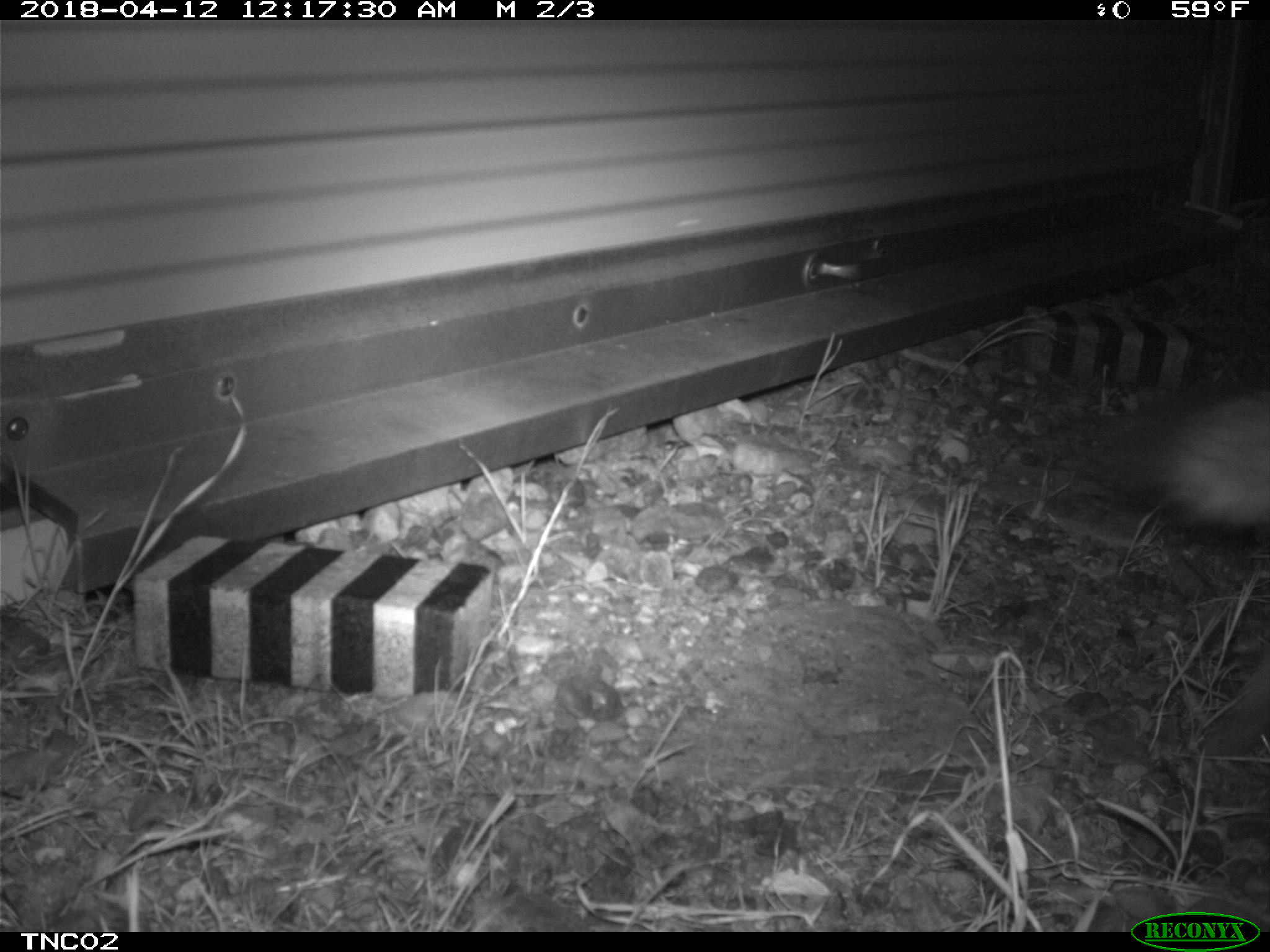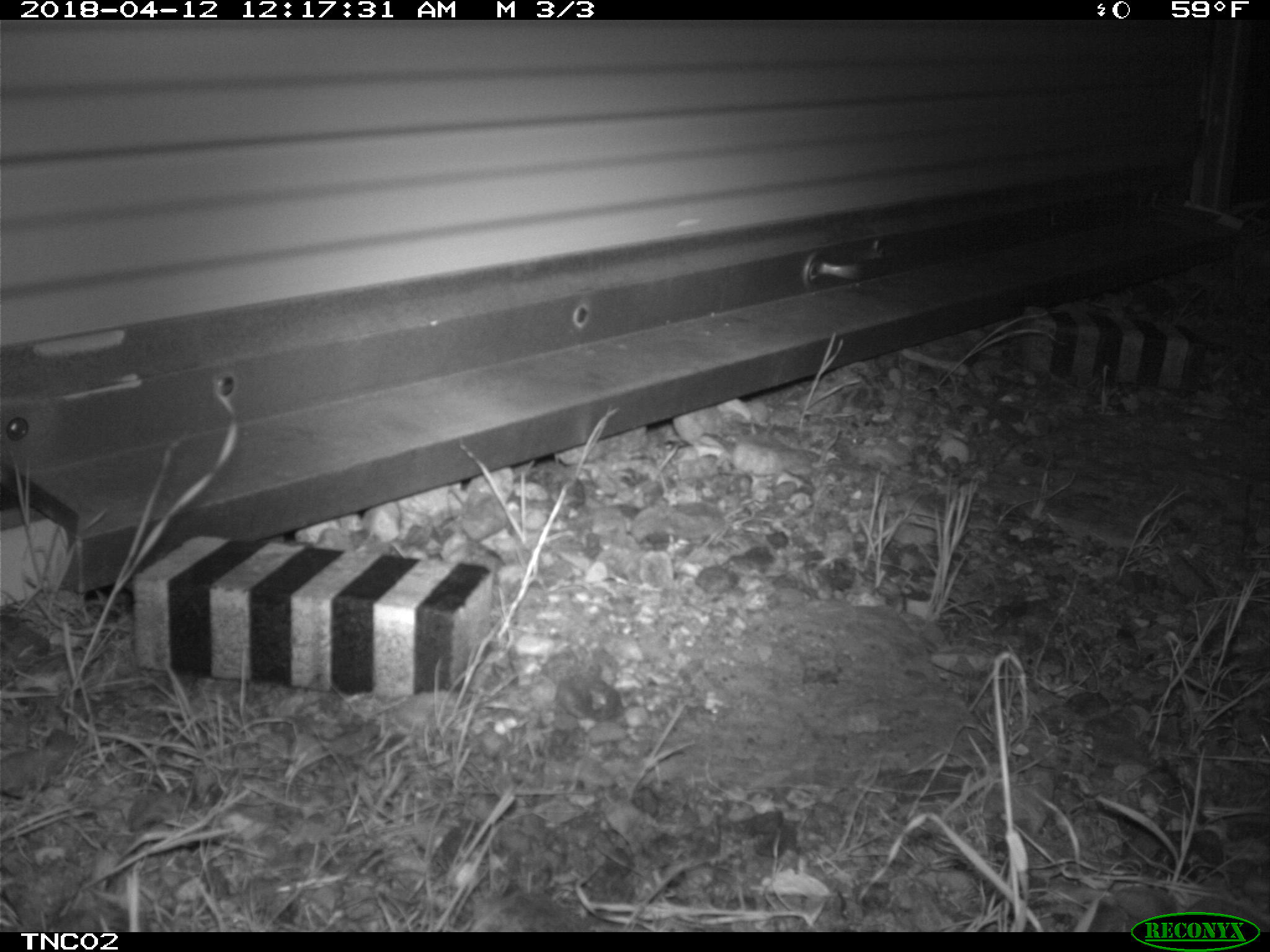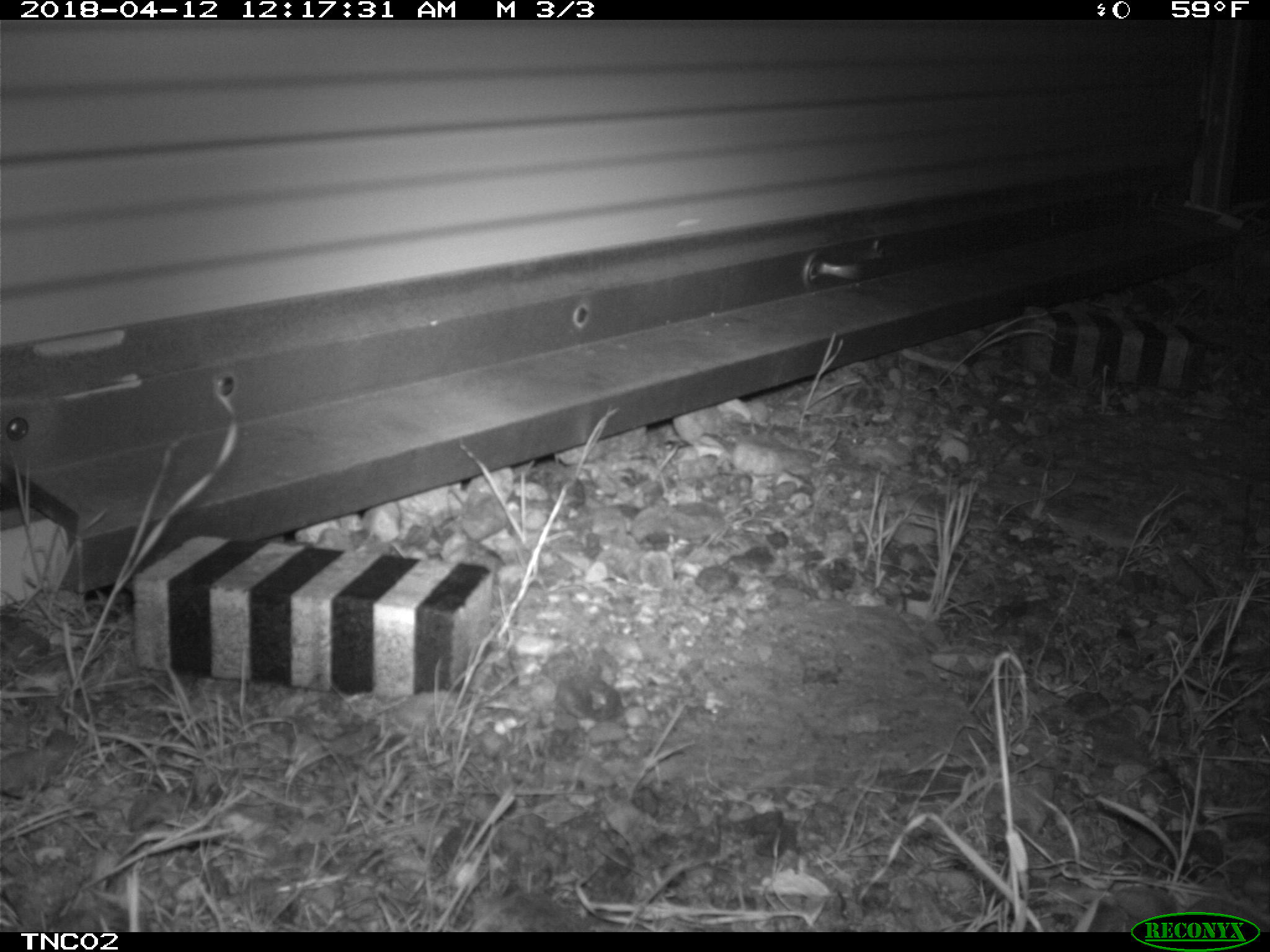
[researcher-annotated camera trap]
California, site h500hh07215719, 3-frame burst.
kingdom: Animalia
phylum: Chordata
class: Mammalia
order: Carnivora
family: Canidae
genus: Urocyon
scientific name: Urocyon littoralis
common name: island fox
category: fox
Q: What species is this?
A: Fox (island fox) (Urocyon littoralis).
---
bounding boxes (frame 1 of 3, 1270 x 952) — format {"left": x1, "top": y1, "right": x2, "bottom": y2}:
fox: {"left": 1100, "top": 375, "right": 1269, "bottom": 542}